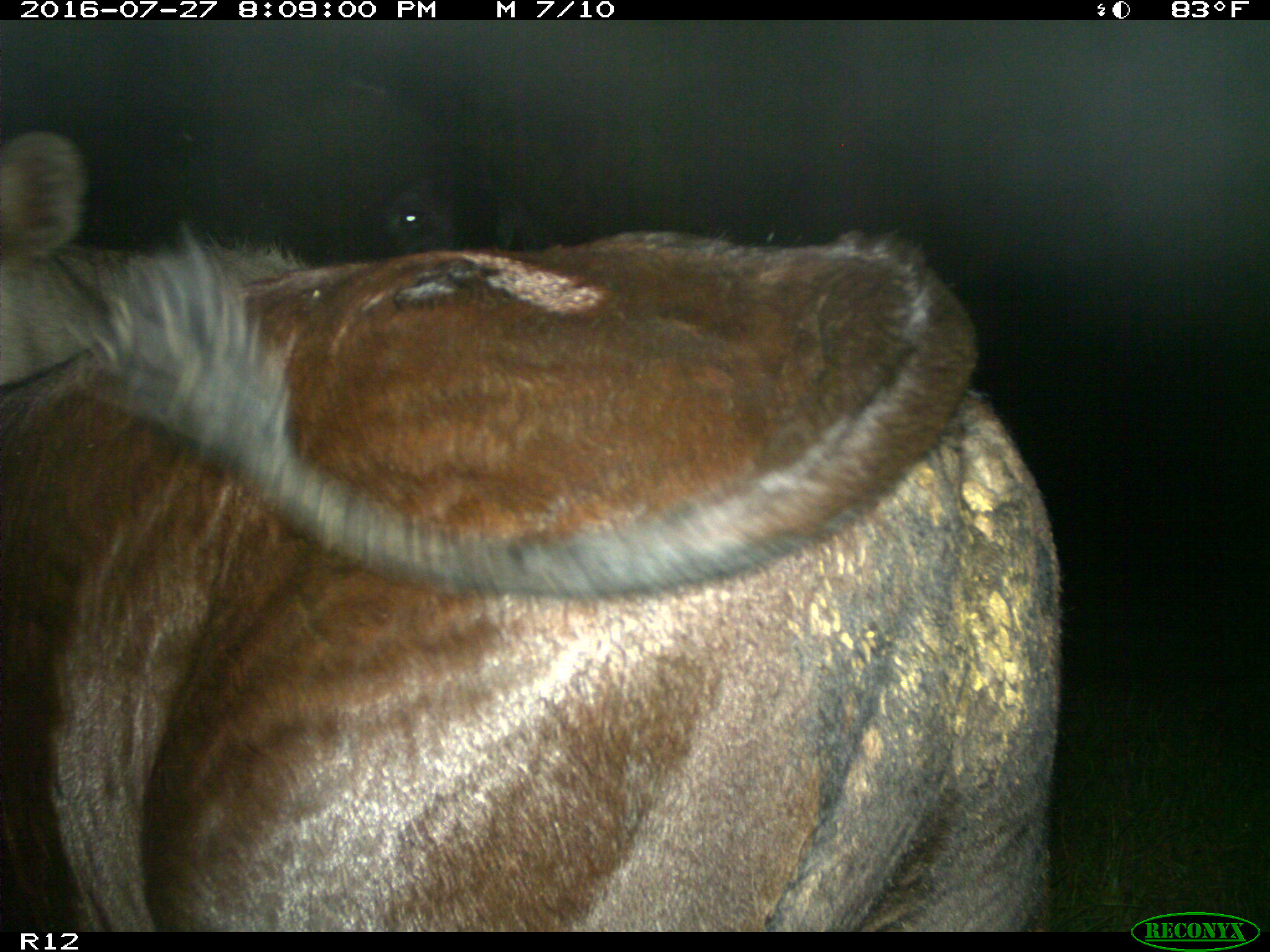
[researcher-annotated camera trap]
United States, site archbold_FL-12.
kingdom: Animalia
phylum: Chordata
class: Mammalia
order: Artiodactyla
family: Bovidae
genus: Bos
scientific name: Bos taurus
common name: domestic cow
Bos taurus (domestic cow).